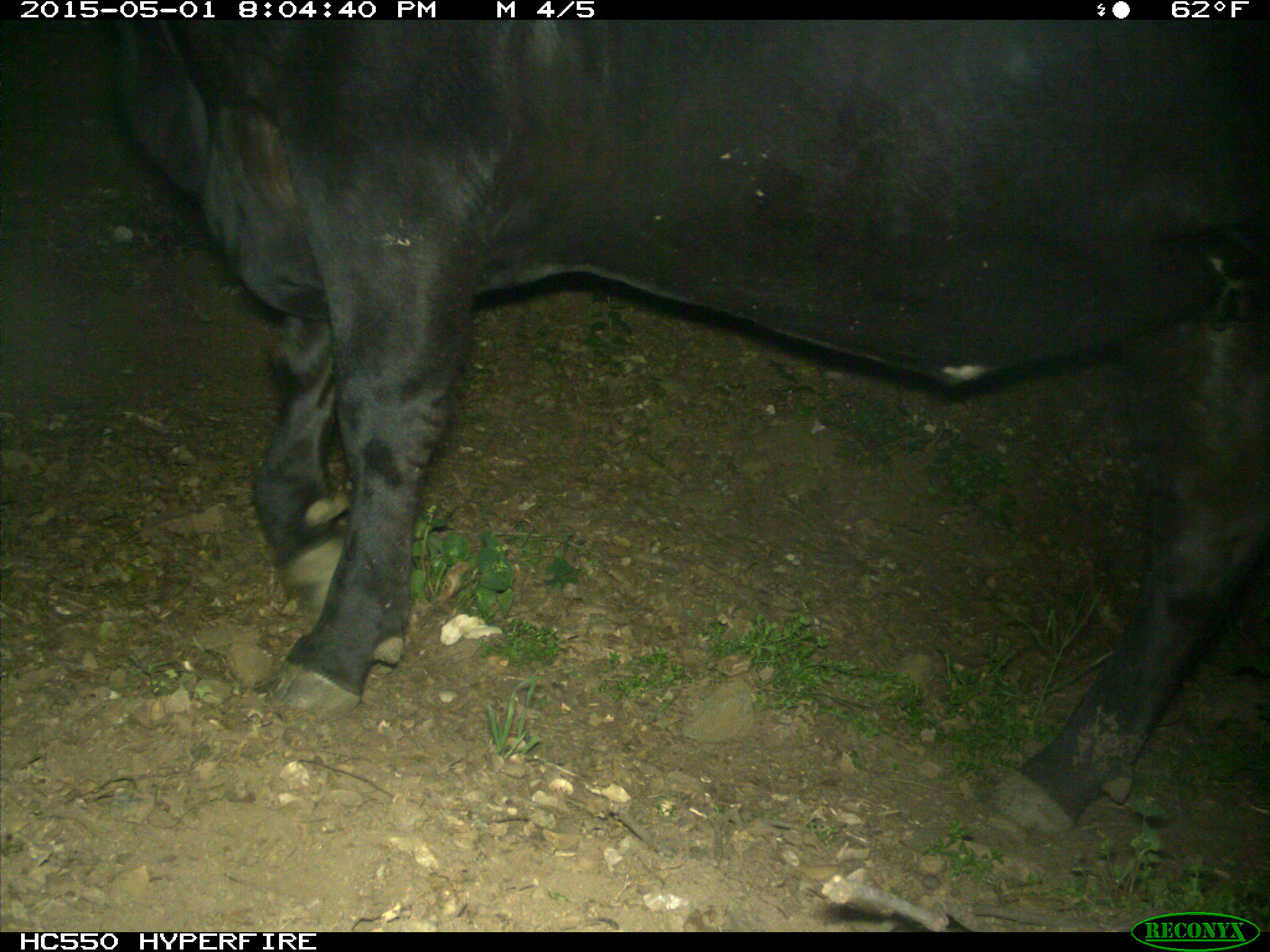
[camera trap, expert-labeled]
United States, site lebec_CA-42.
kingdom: Animalia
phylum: Chordata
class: Mammalia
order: Artiodactyla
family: Bovidae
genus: Bos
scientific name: Bos taurus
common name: domestic cow